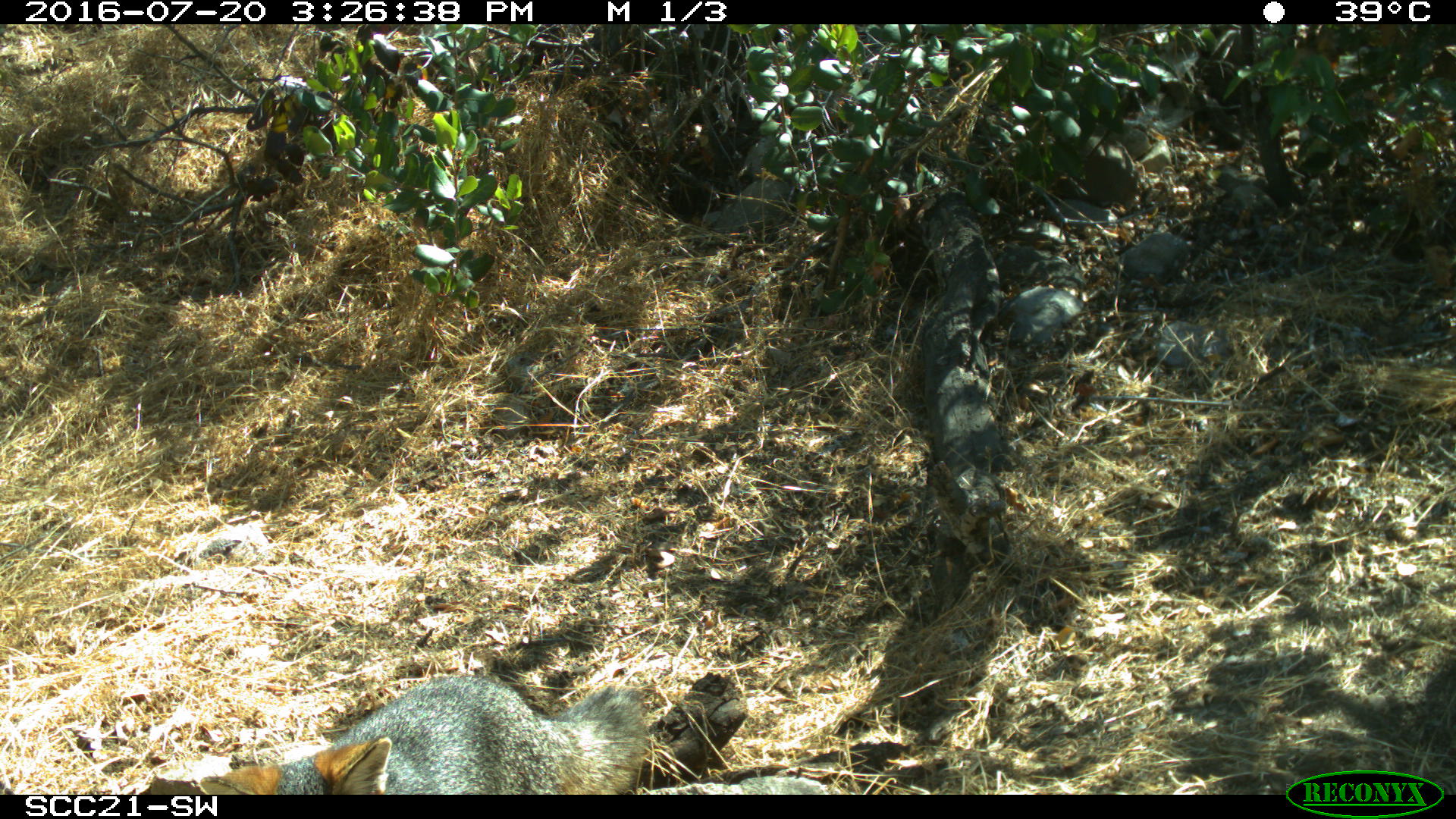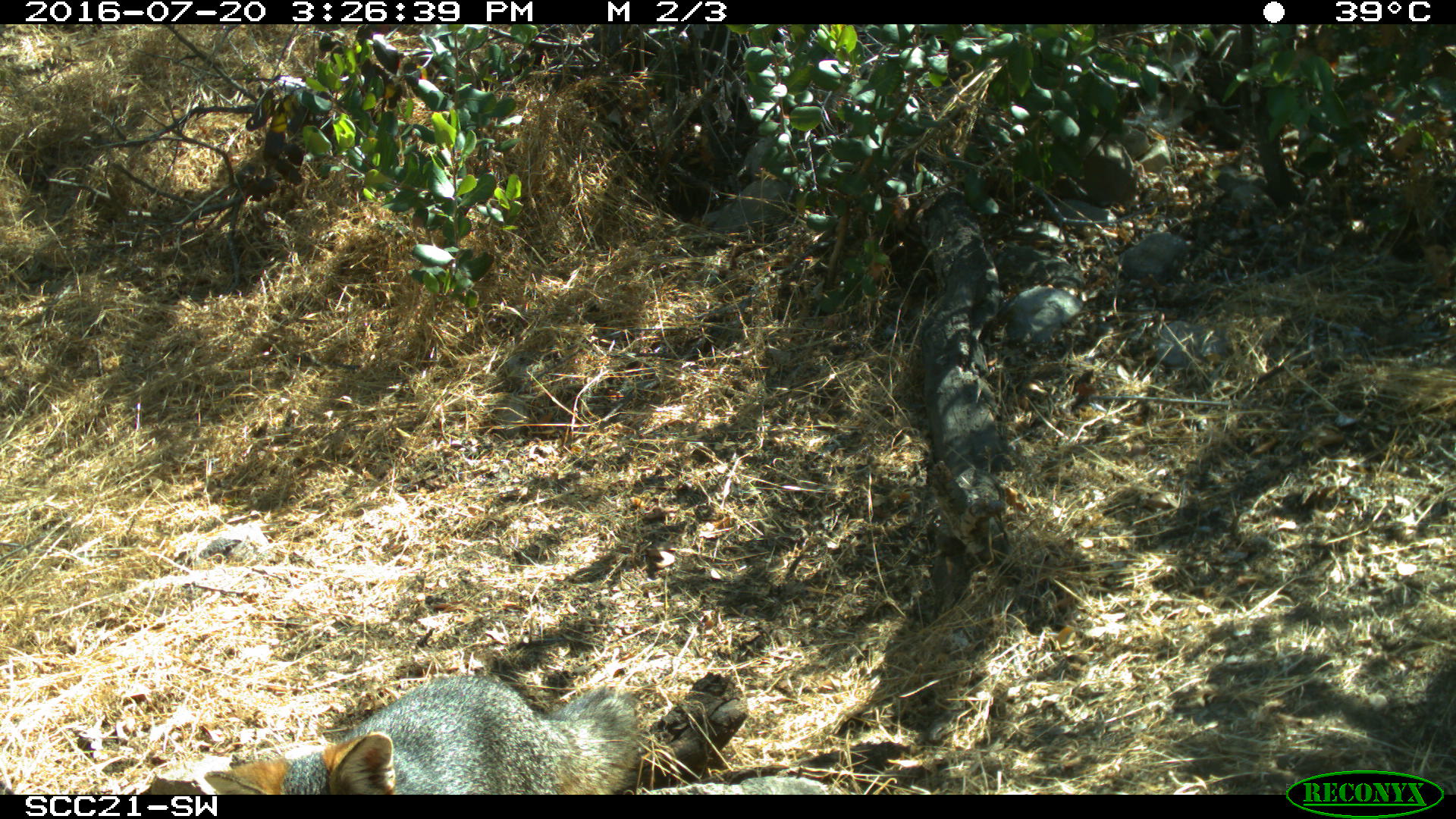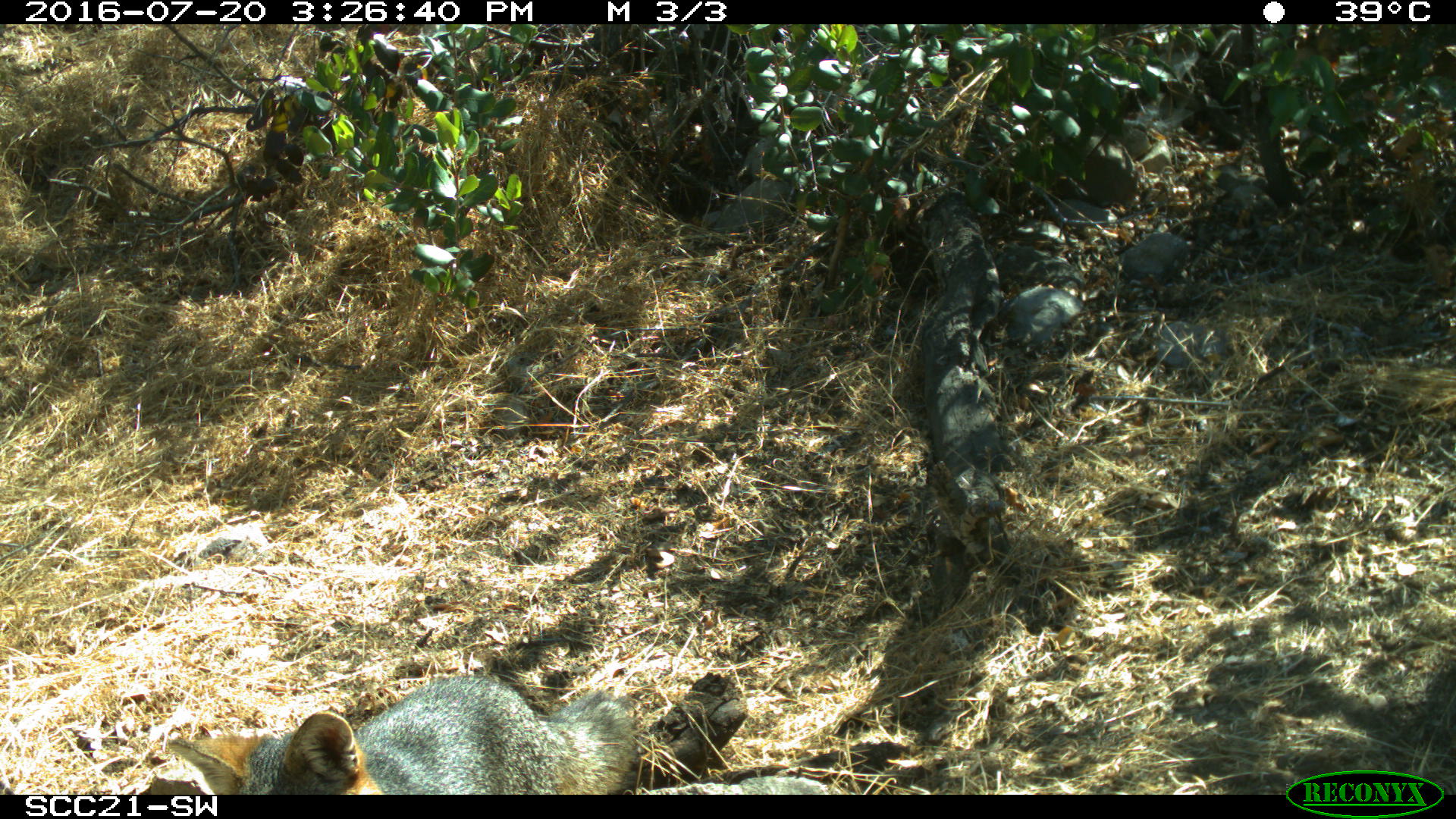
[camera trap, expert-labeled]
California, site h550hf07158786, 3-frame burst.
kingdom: Animalia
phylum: Chordata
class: Mammalia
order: Carnivora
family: Canidae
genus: Urocyon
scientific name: Urocyon littoralis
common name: island fox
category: fox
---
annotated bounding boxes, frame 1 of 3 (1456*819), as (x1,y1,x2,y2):
fox: (199,674,650,794)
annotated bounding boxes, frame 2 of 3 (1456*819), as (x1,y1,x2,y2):
fox: (203,673,644,795)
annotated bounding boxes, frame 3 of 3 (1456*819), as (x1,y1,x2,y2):
fox: (167,674,640,795)